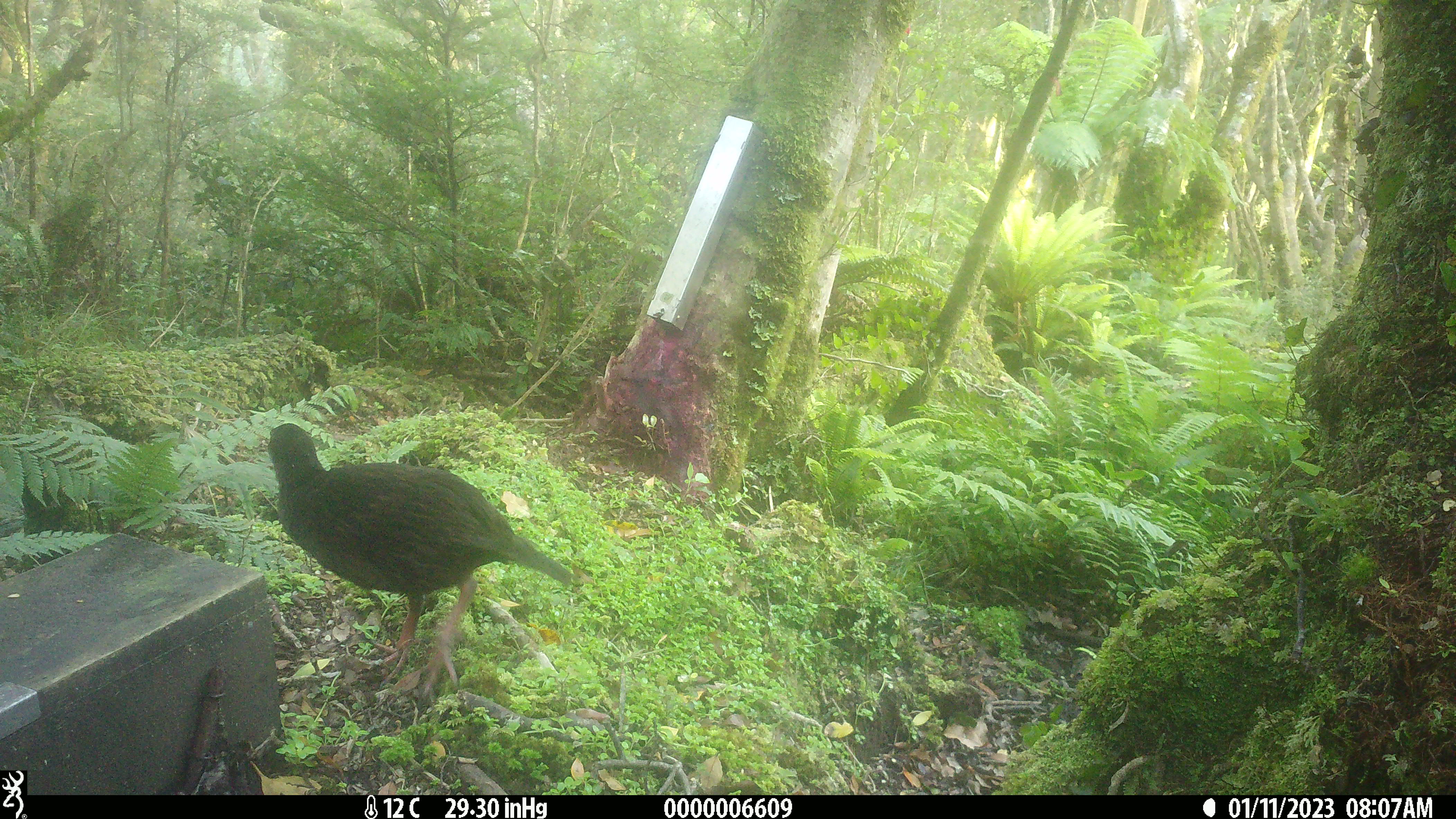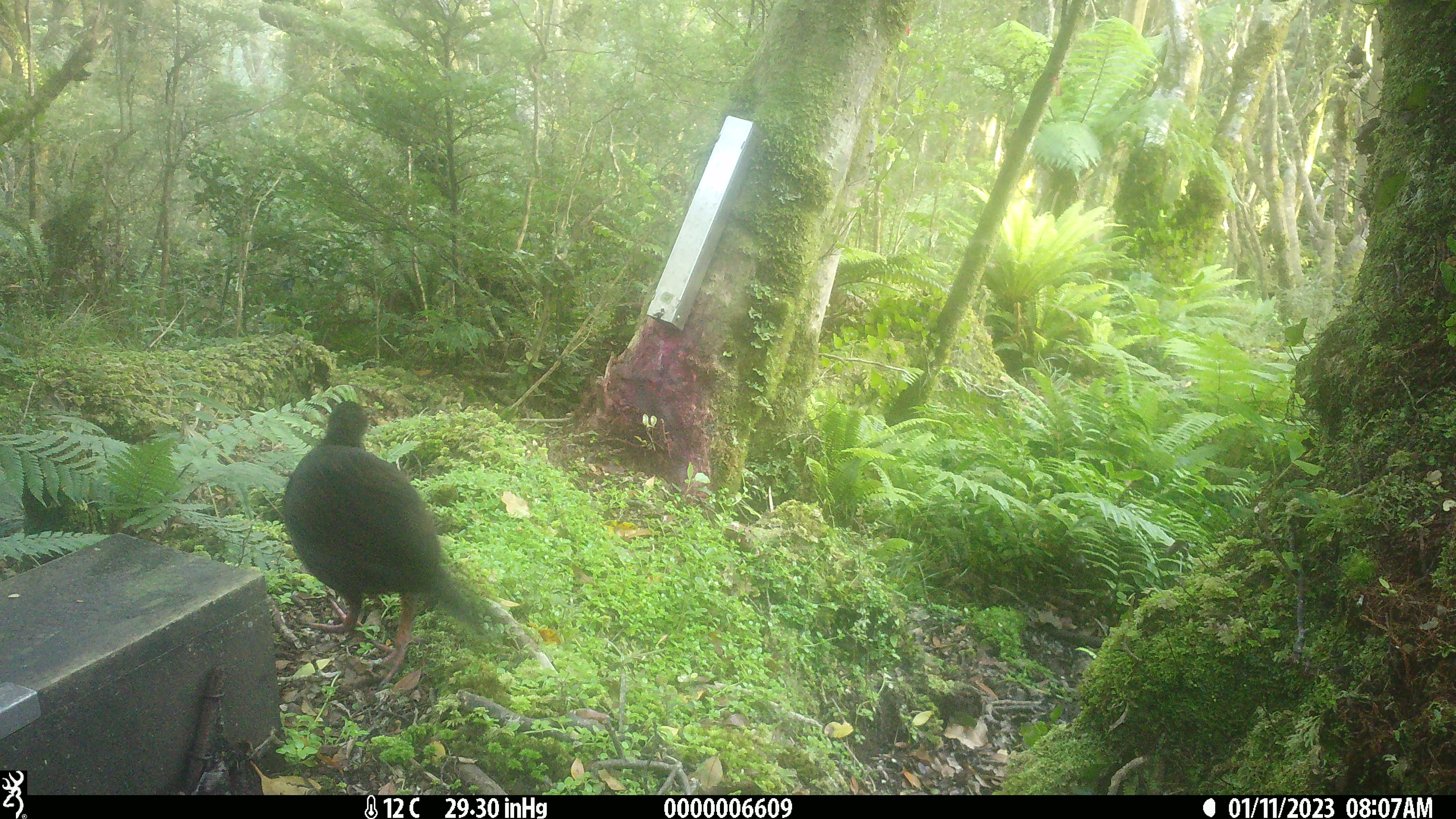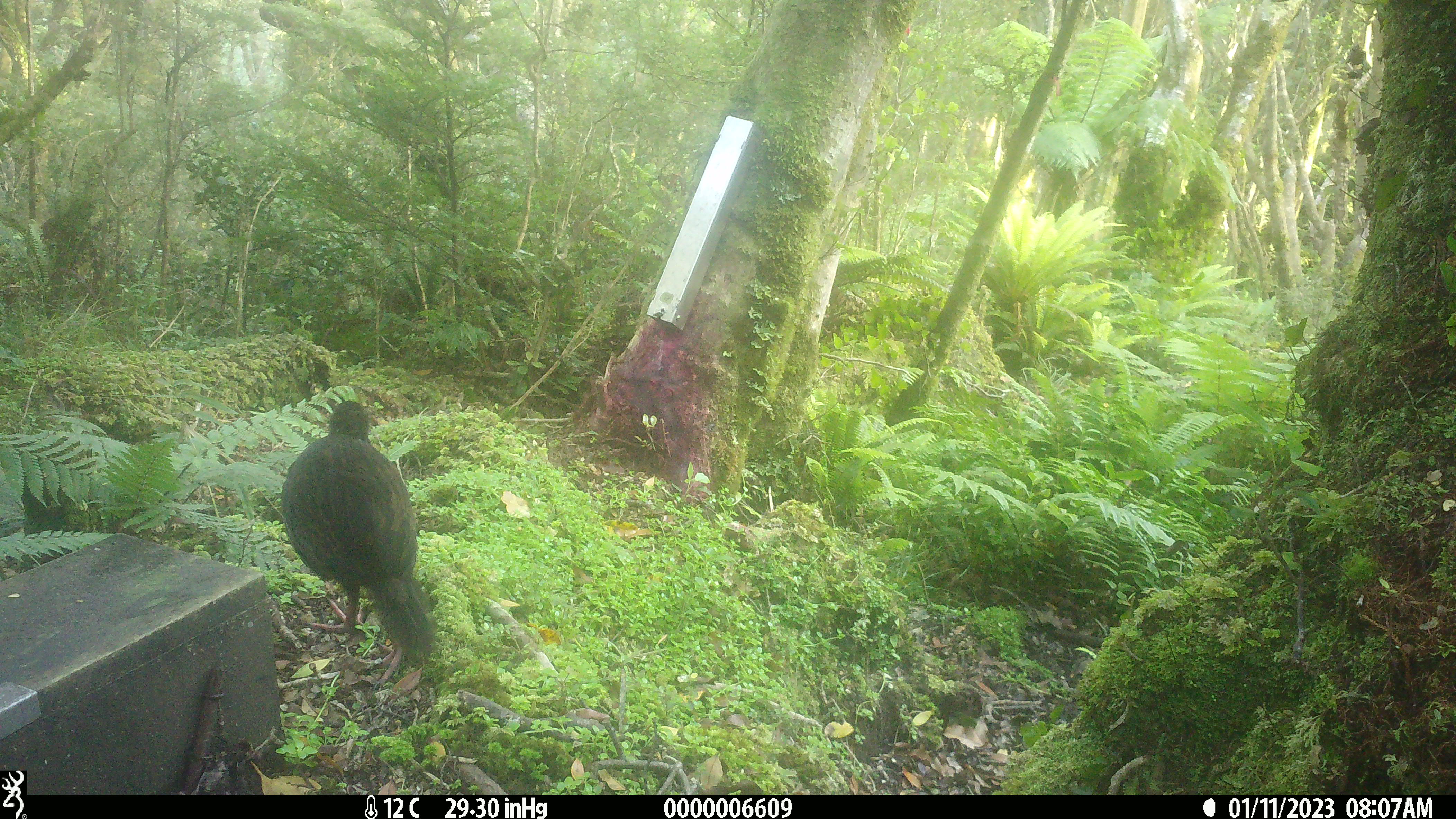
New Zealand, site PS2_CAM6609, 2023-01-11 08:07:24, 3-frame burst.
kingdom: Animalia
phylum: Chordata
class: Aves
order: Gruiformes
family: Rallidae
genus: Gallirallus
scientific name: Gallirallus australis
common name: weka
Weka (Gallirallus australis).